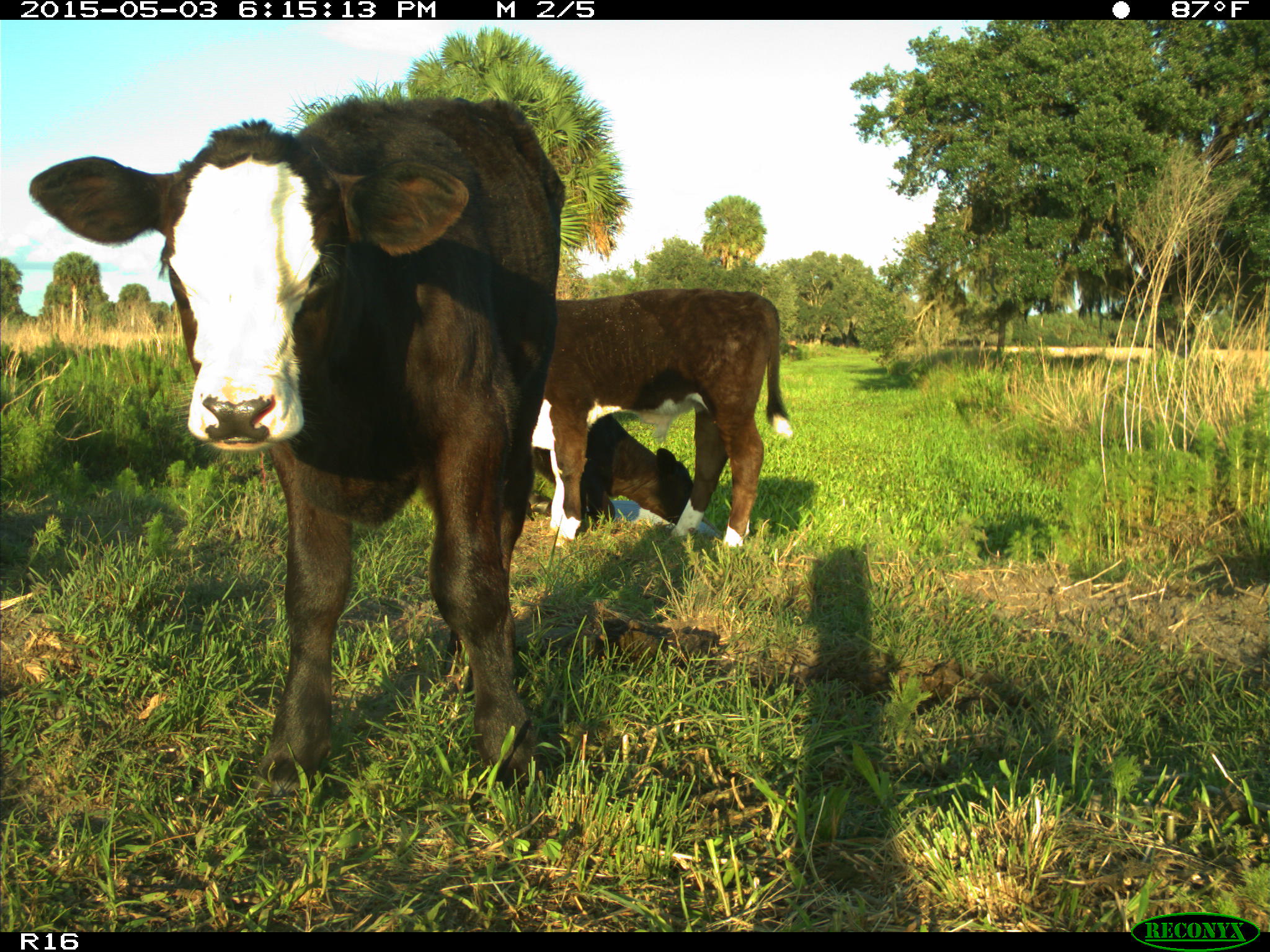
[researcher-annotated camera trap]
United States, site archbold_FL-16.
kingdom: Animalia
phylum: Chordata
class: Mammalia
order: Artiodactyla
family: Bovidae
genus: Bos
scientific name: Bos taurus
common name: domestic cow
Bos taurus (domestic cow).